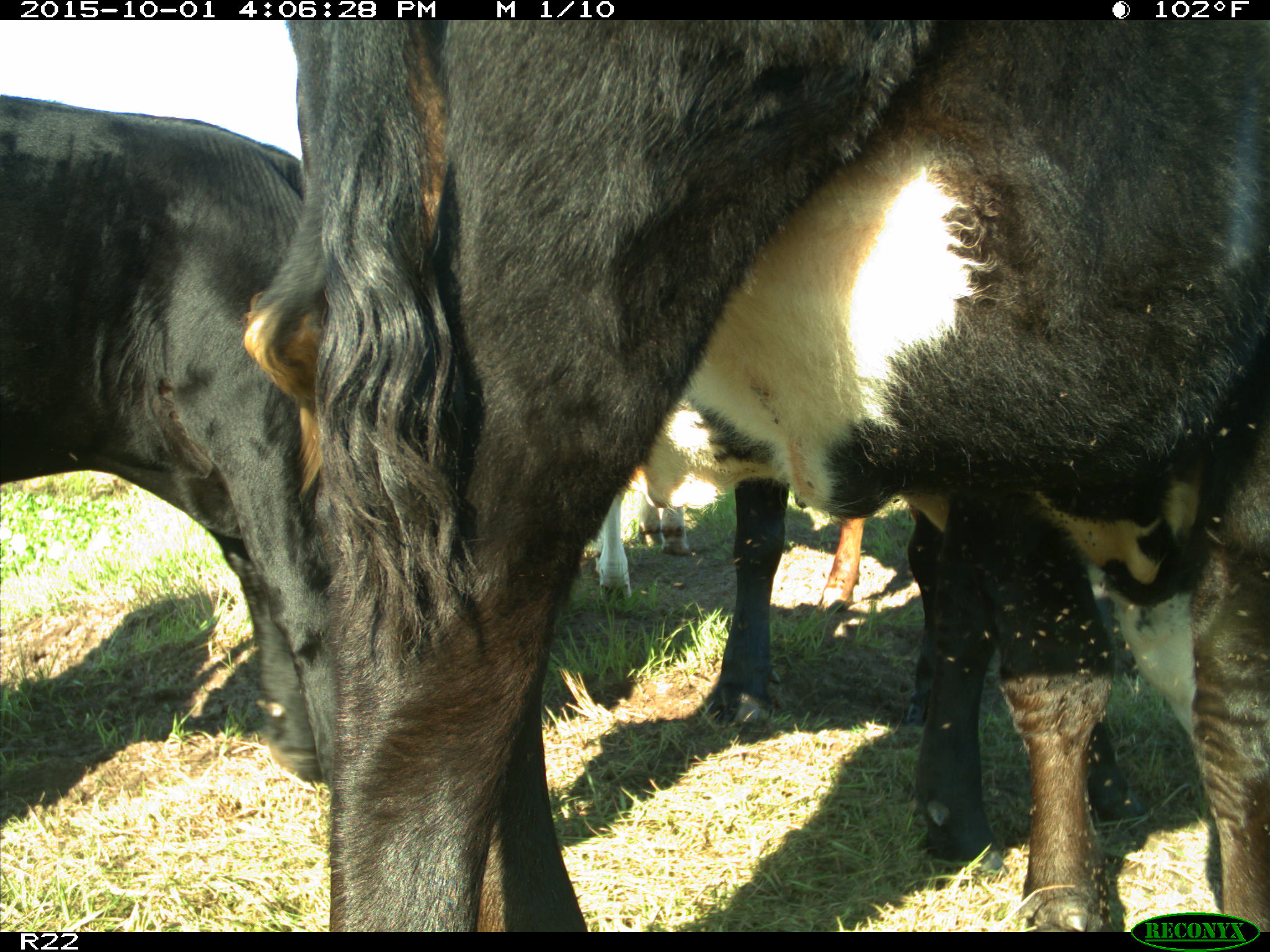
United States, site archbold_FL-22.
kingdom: Animalia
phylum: Chordata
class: Mammalia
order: Artiodactyla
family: Bovidae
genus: Bos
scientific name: Bos taurus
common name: domestic cow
Bos taurus (domestic cow).